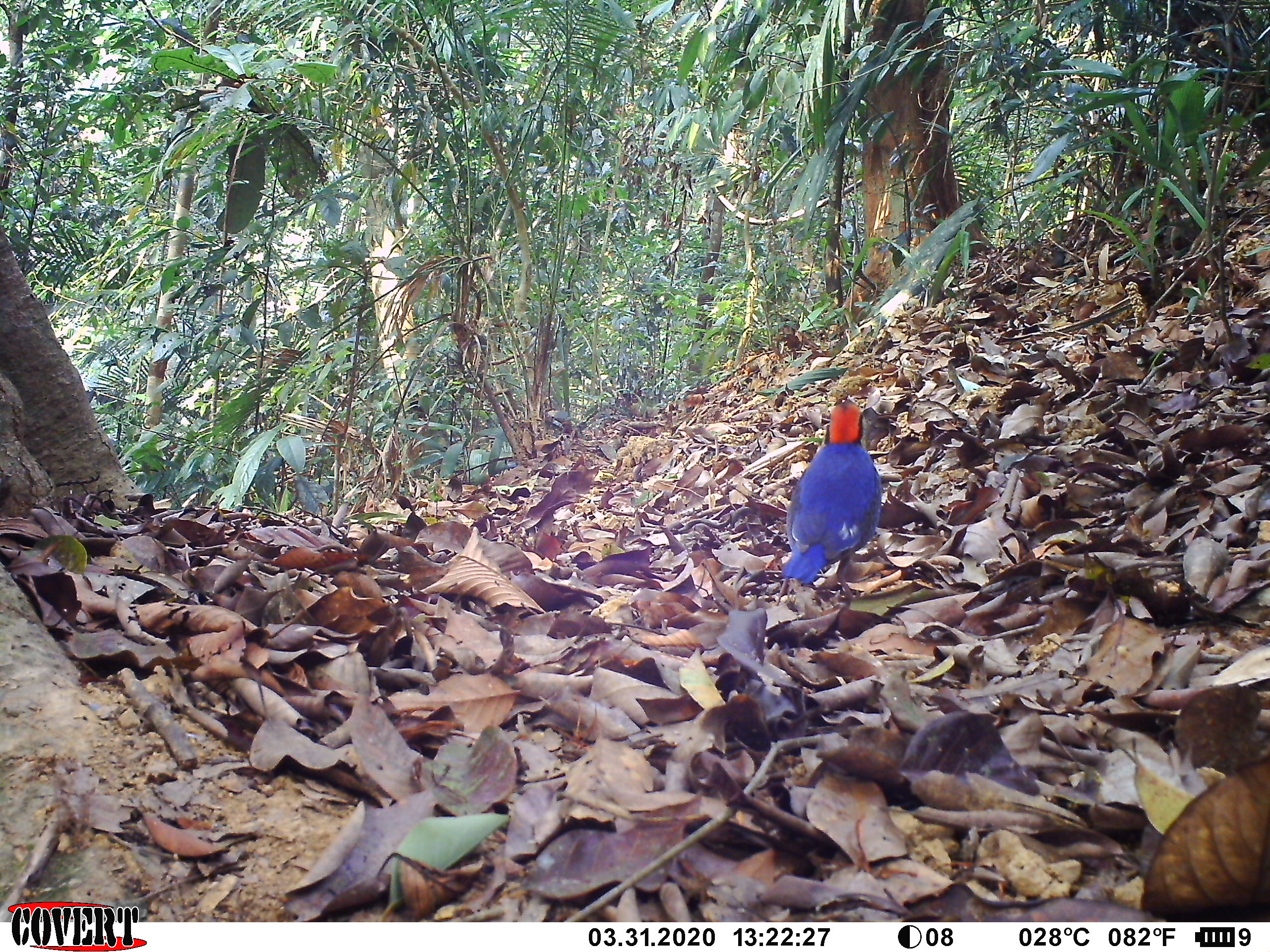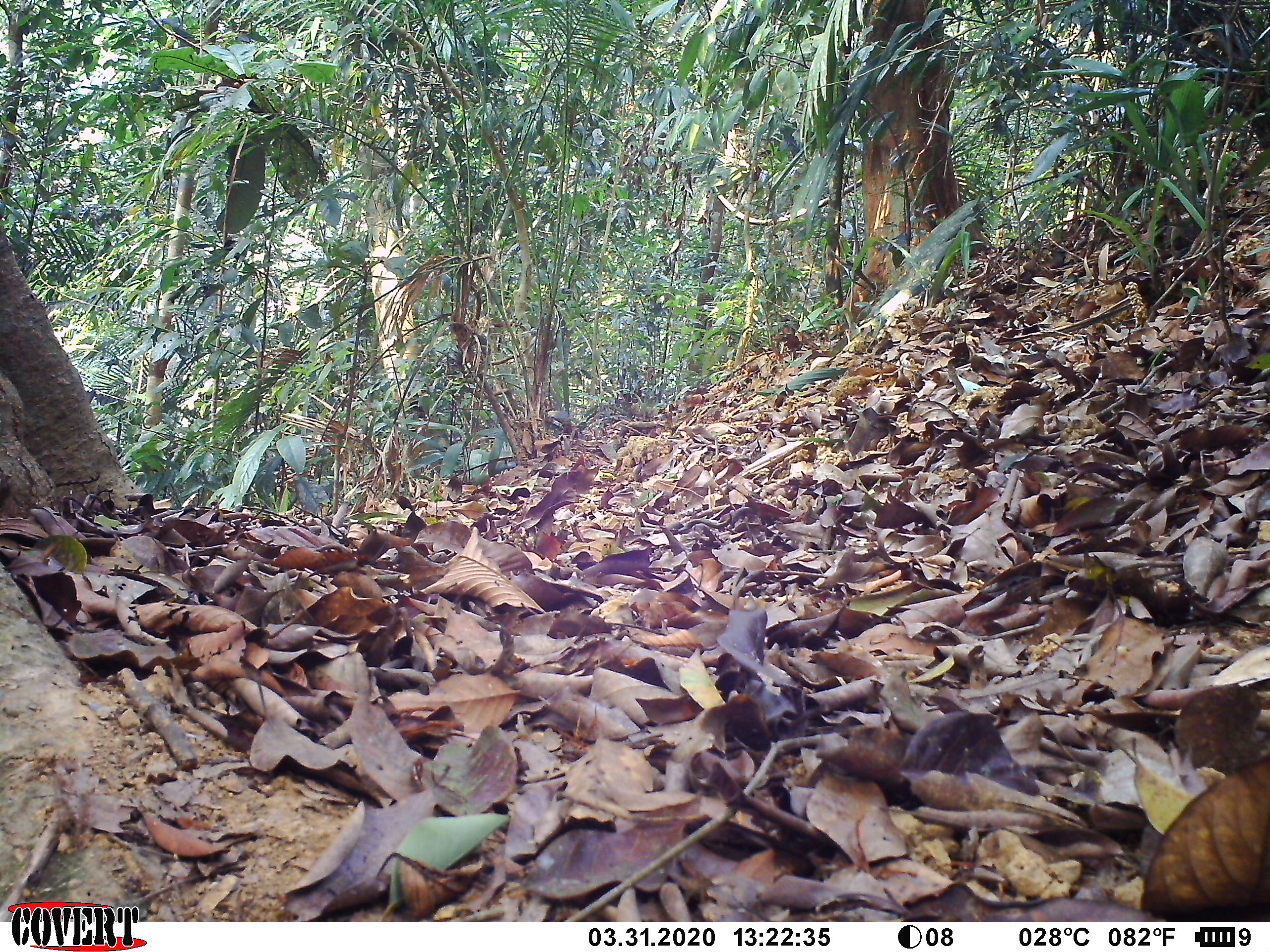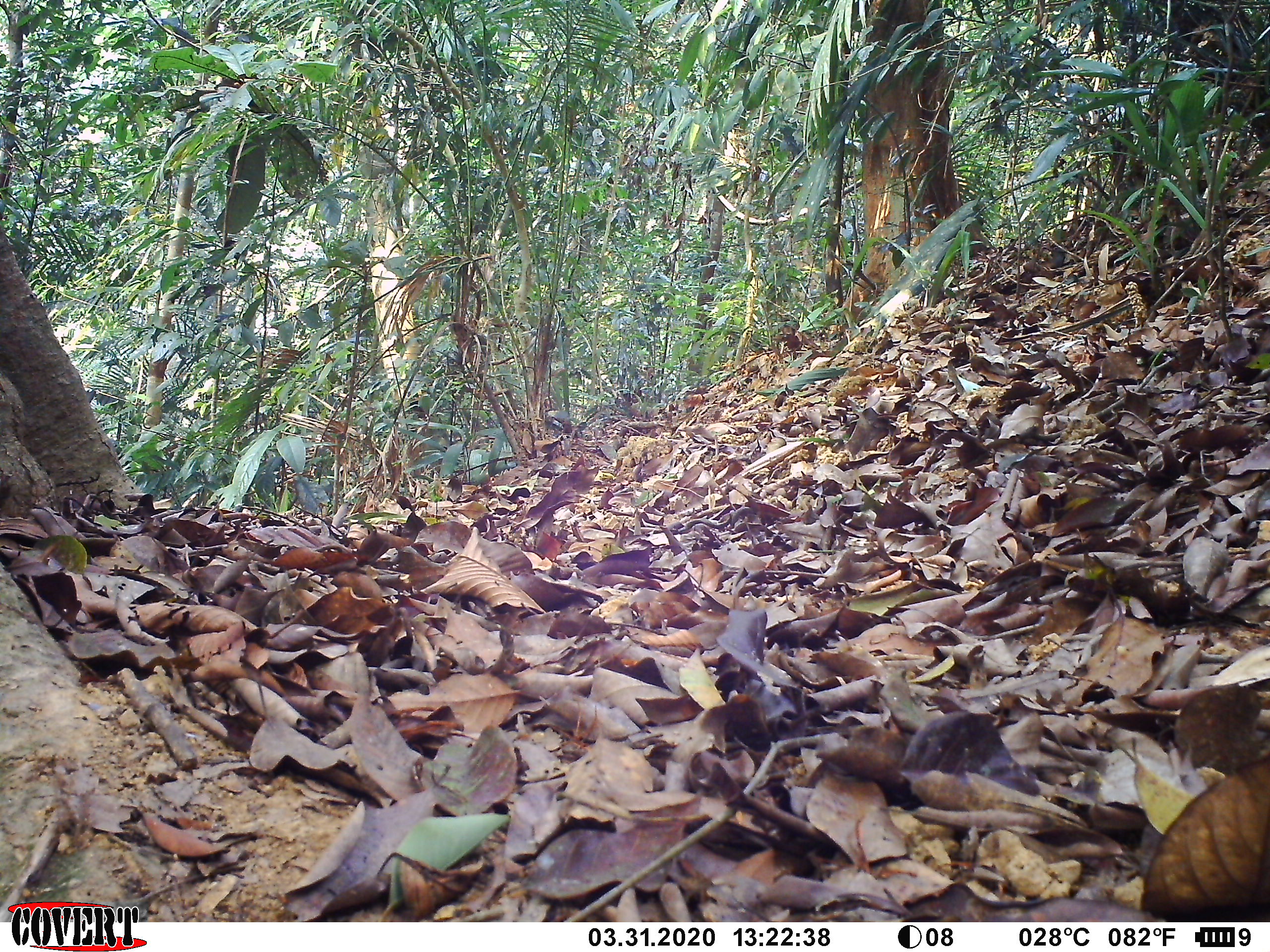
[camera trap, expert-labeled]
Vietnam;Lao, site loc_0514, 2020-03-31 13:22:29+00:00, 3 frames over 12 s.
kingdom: Animalia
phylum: Chordata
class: Aves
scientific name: Aves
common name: bird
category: unidentified bird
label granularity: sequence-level